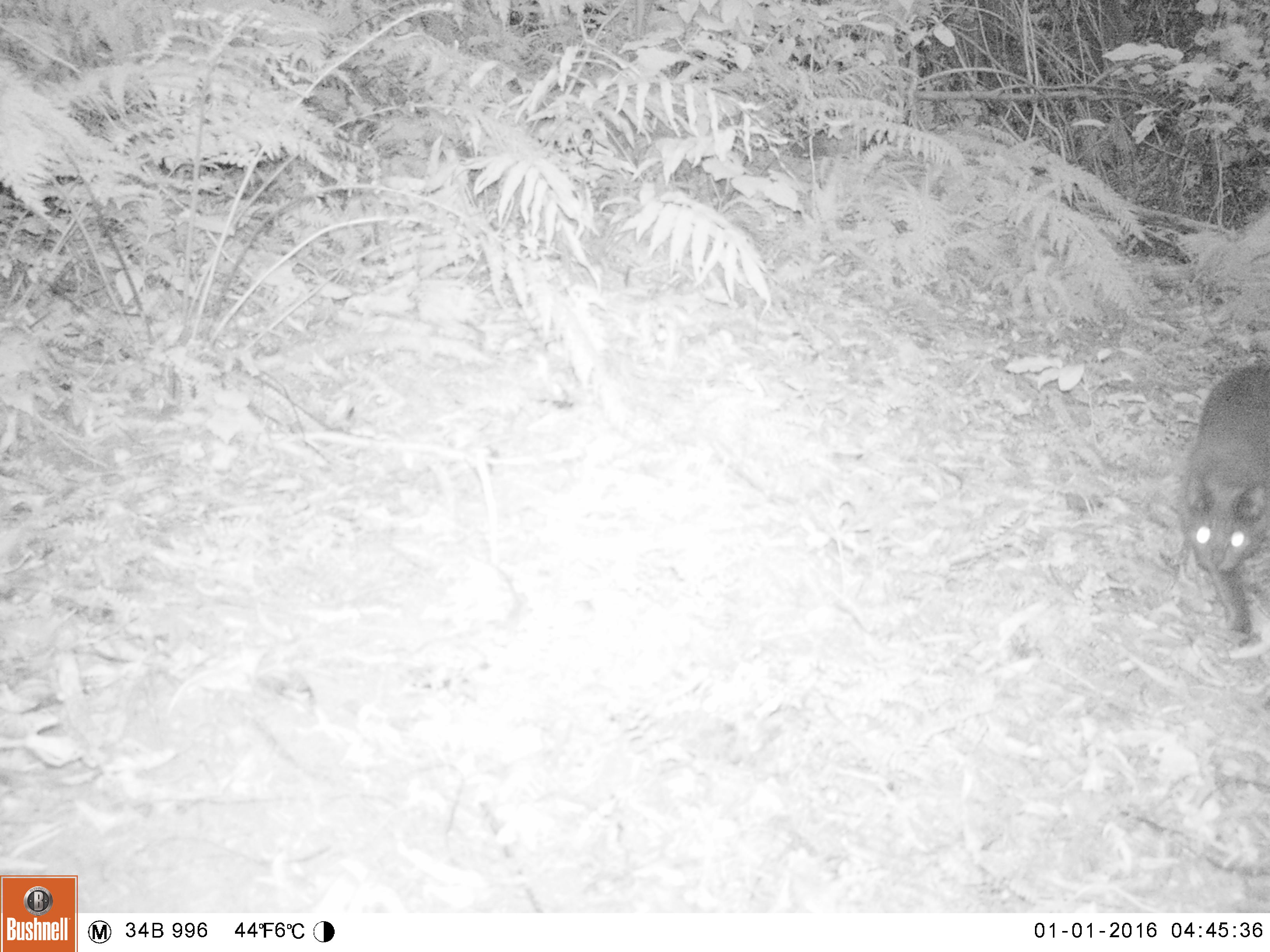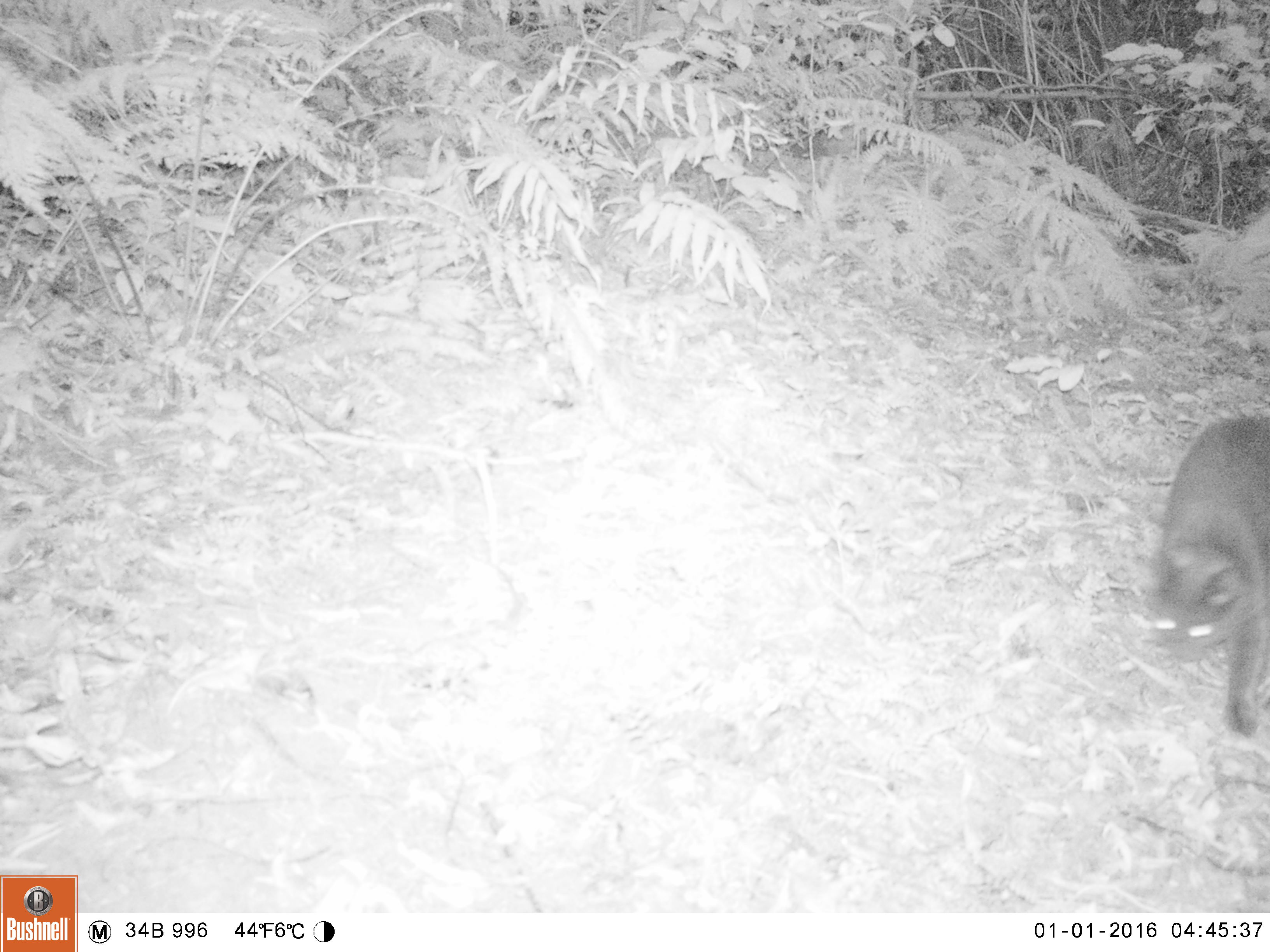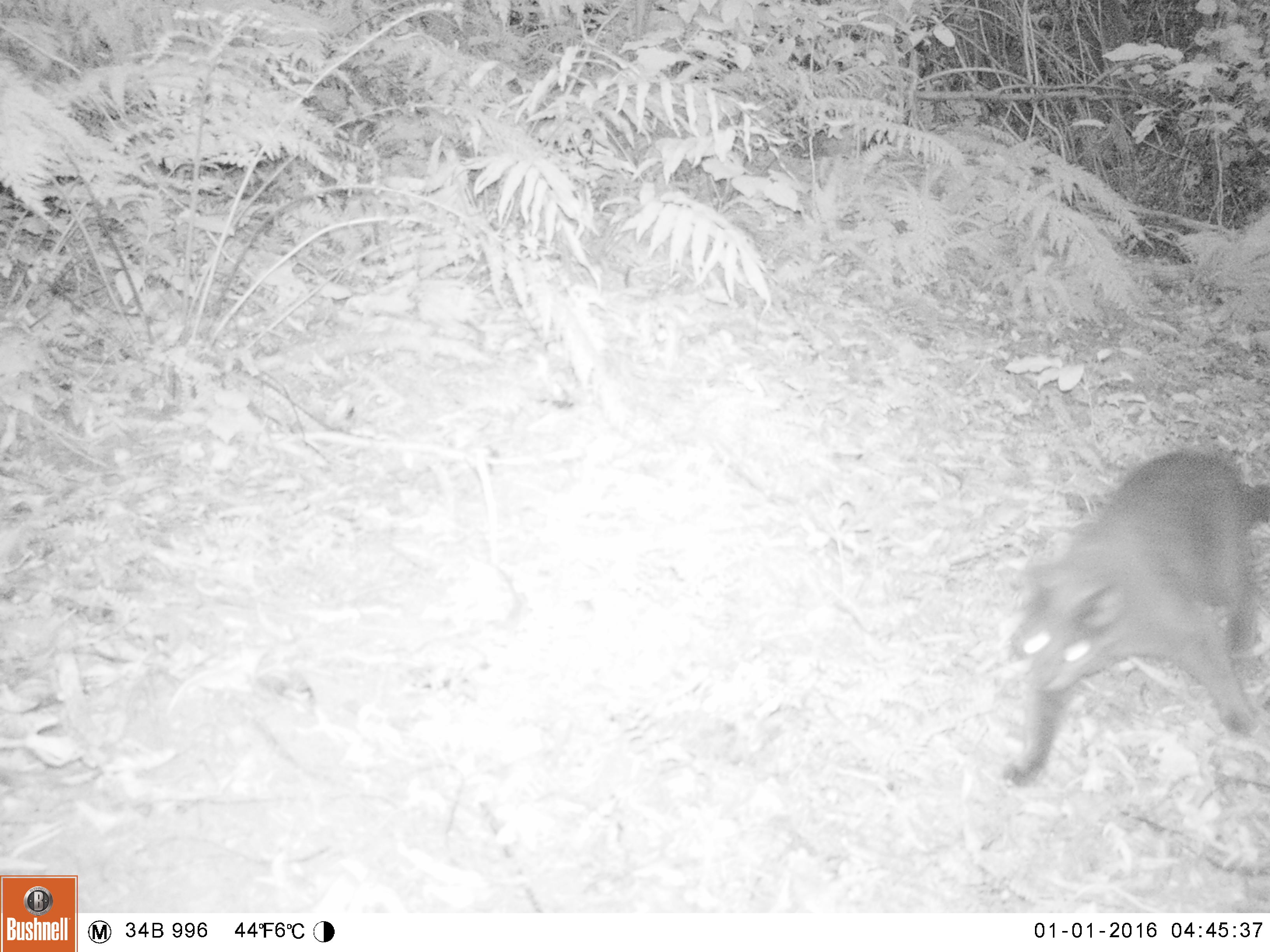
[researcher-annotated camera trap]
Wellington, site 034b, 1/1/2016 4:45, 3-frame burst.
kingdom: Animalia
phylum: Chordata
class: Mammalia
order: Carnivora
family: Felidae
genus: Felis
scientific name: Felis catus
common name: cat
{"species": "cat (Felis catus)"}